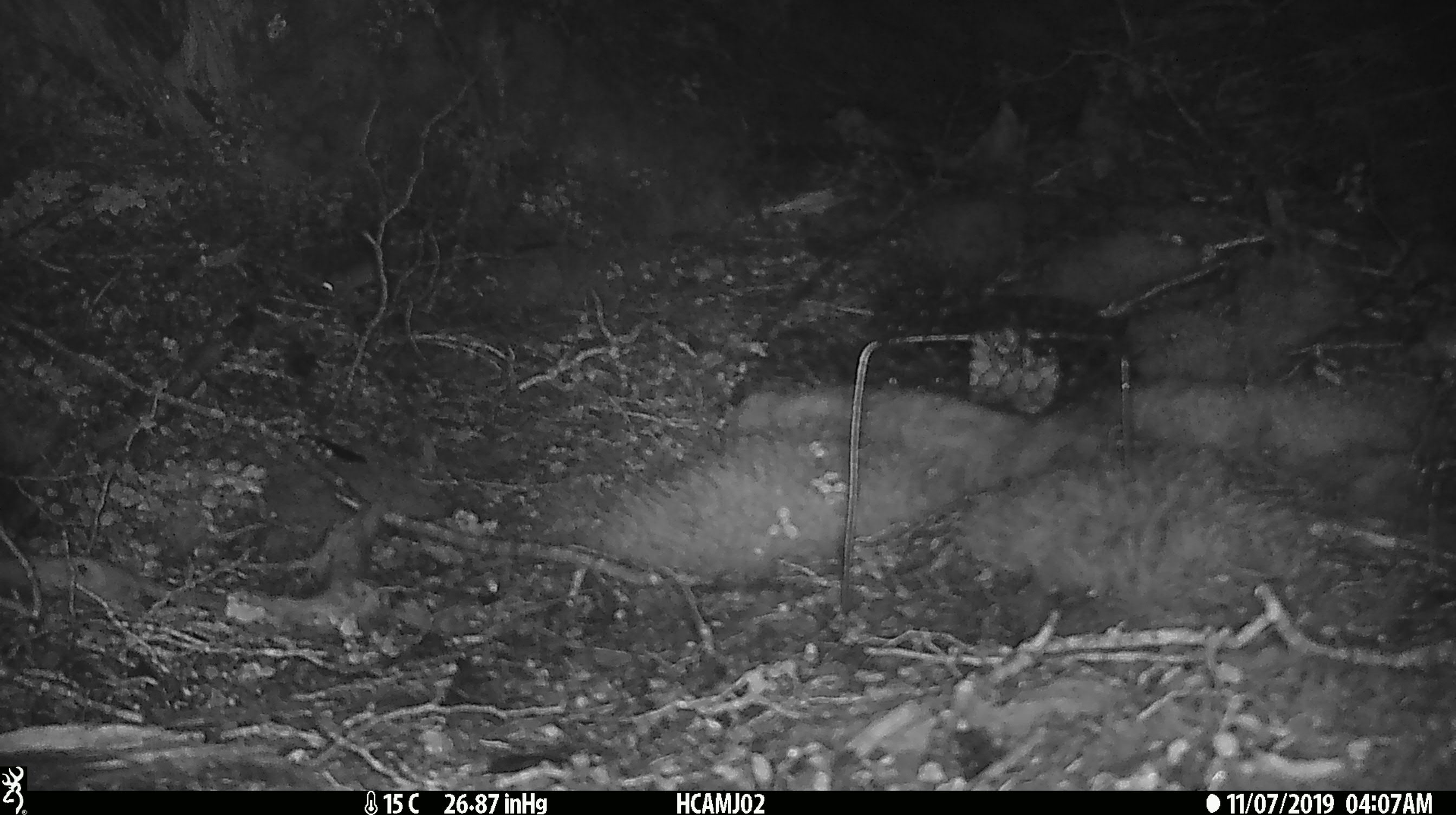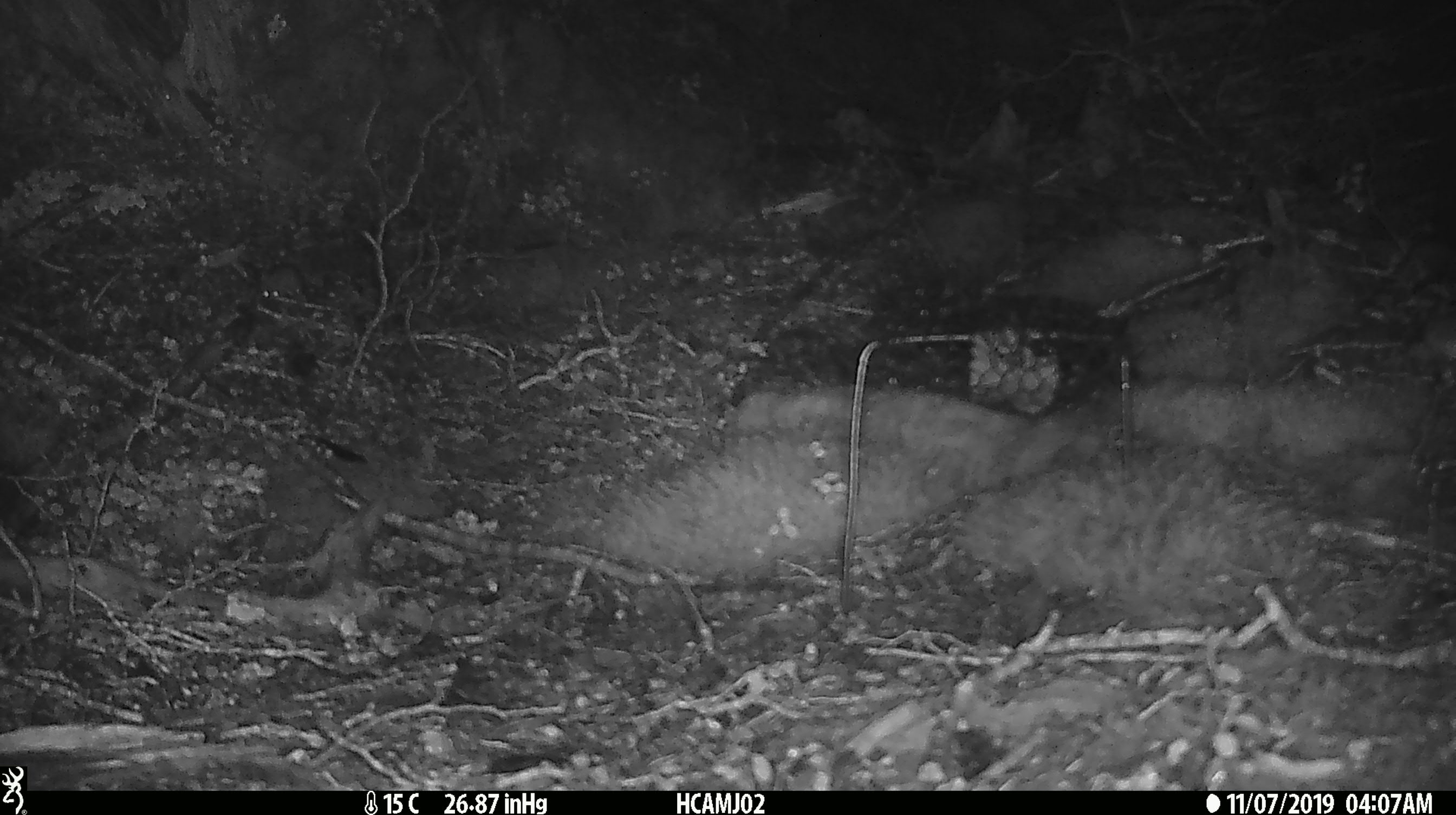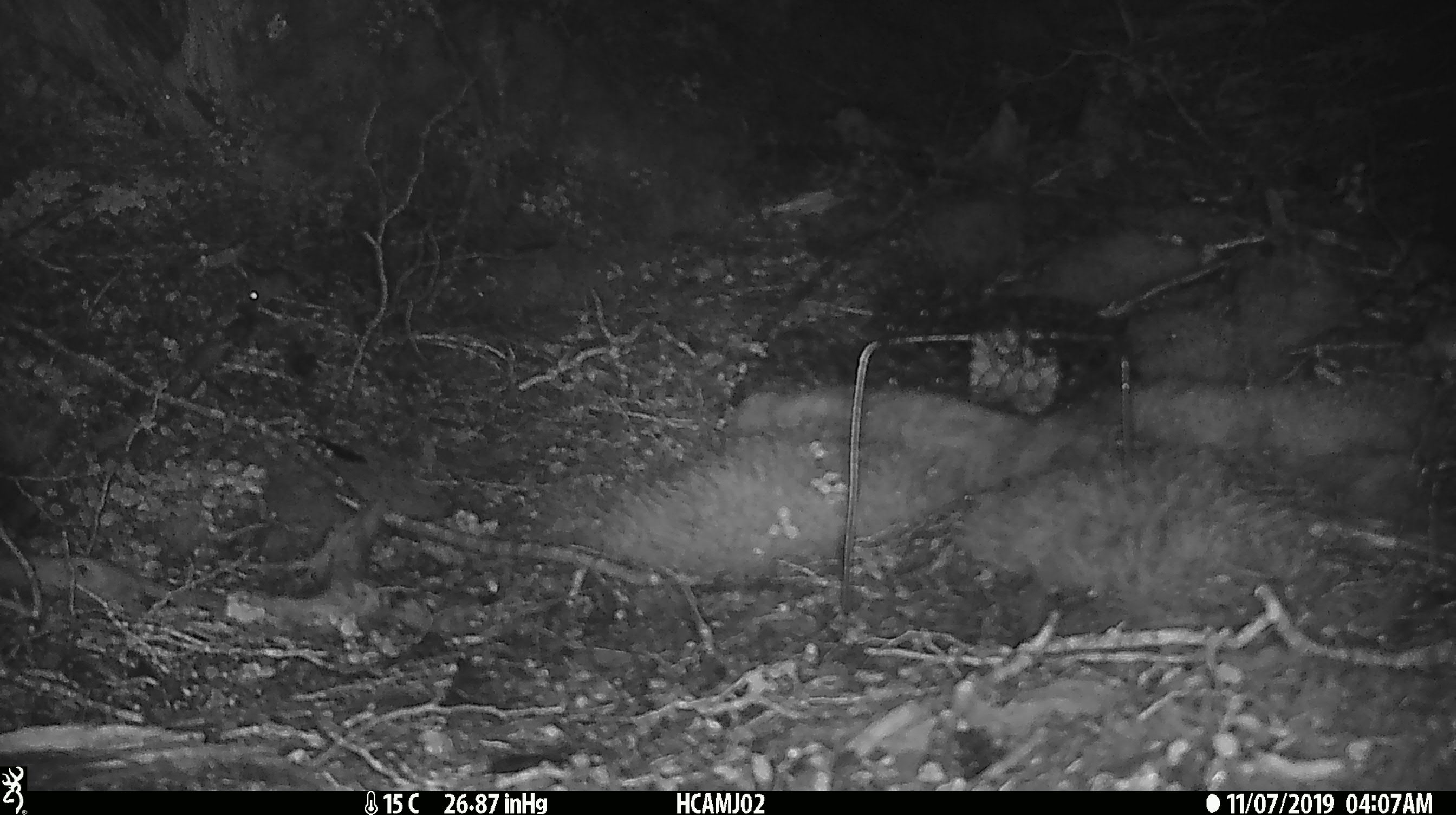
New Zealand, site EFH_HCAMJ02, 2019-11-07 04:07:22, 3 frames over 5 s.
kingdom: Animalia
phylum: Chordata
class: Mammalia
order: Rodentia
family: Muridae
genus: Mus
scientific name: Mus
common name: mouse